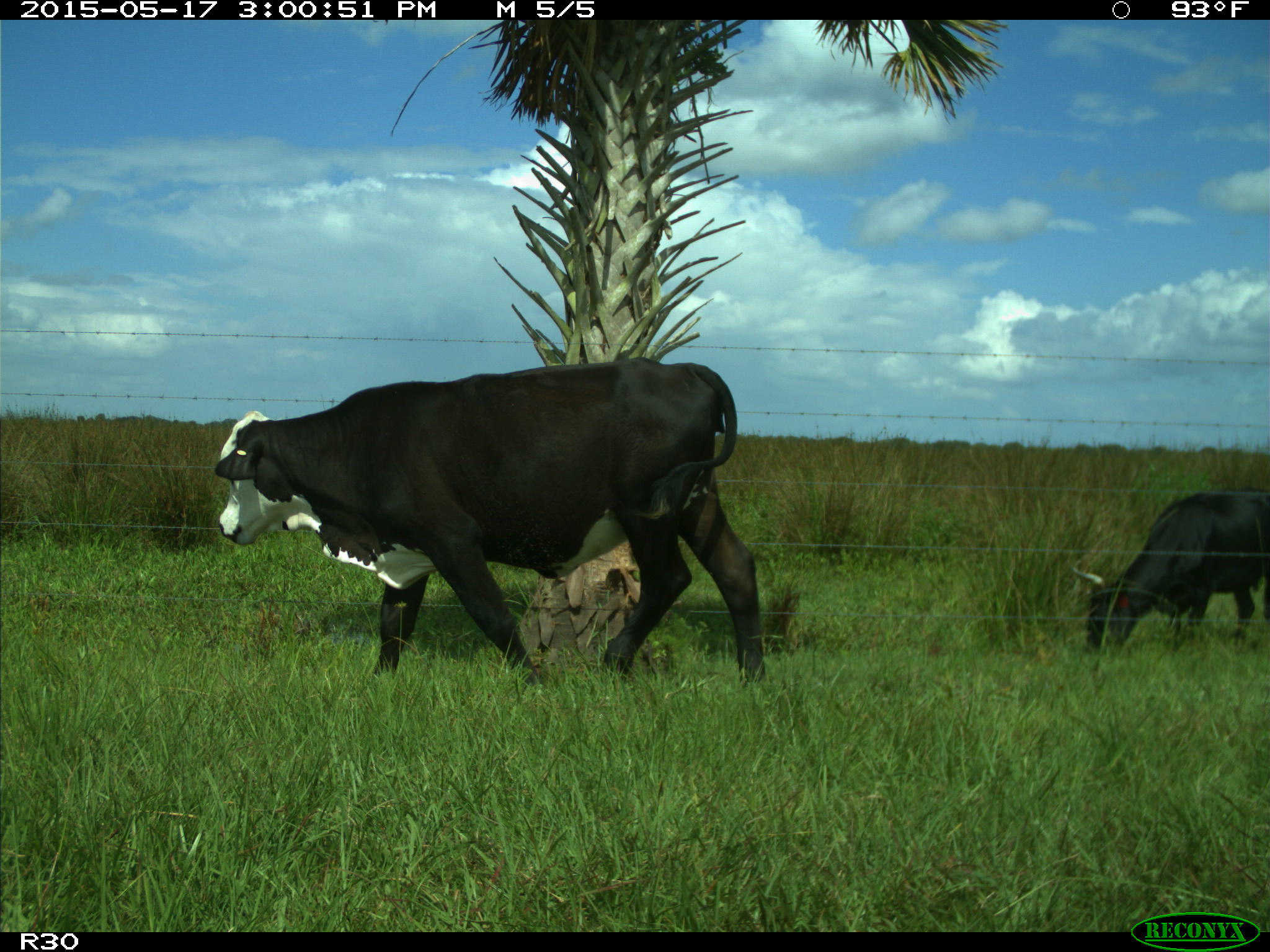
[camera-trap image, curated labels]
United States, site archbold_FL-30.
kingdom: Animalia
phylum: Chordata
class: Mammalia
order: Artiodactyla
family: Bovidae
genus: Bos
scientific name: Bos taurus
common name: domestic cow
Bos taurus (domestic cow).